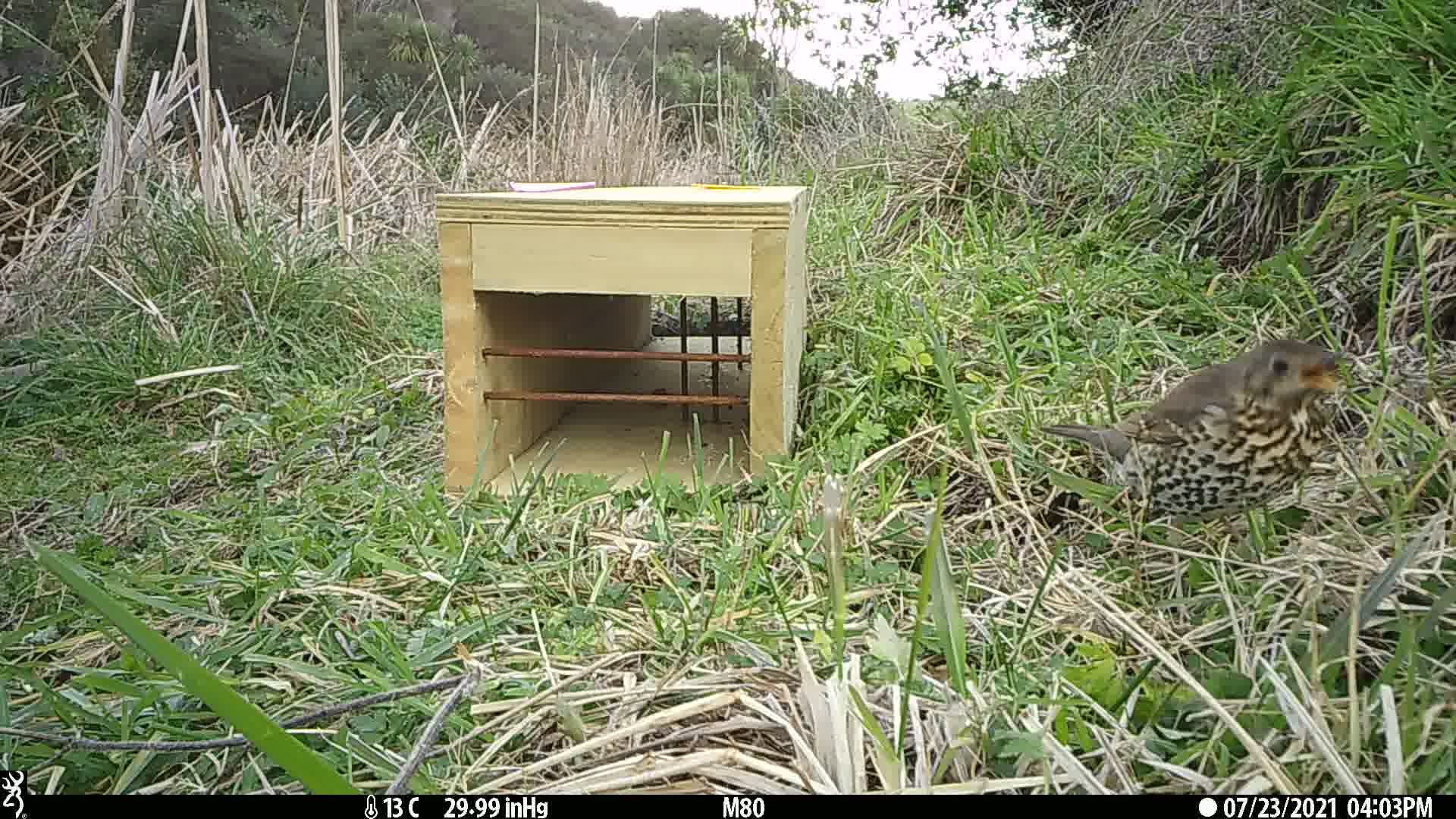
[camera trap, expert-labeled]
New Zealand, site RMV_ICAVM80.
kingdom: Animalia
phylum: Chordata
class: Aves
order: Passeriformes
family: Turdidae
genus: Turdus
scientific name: Turdus philomelos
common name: song thrush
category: thrush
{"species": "thrush (song thrush) (Turdus philomelos)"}